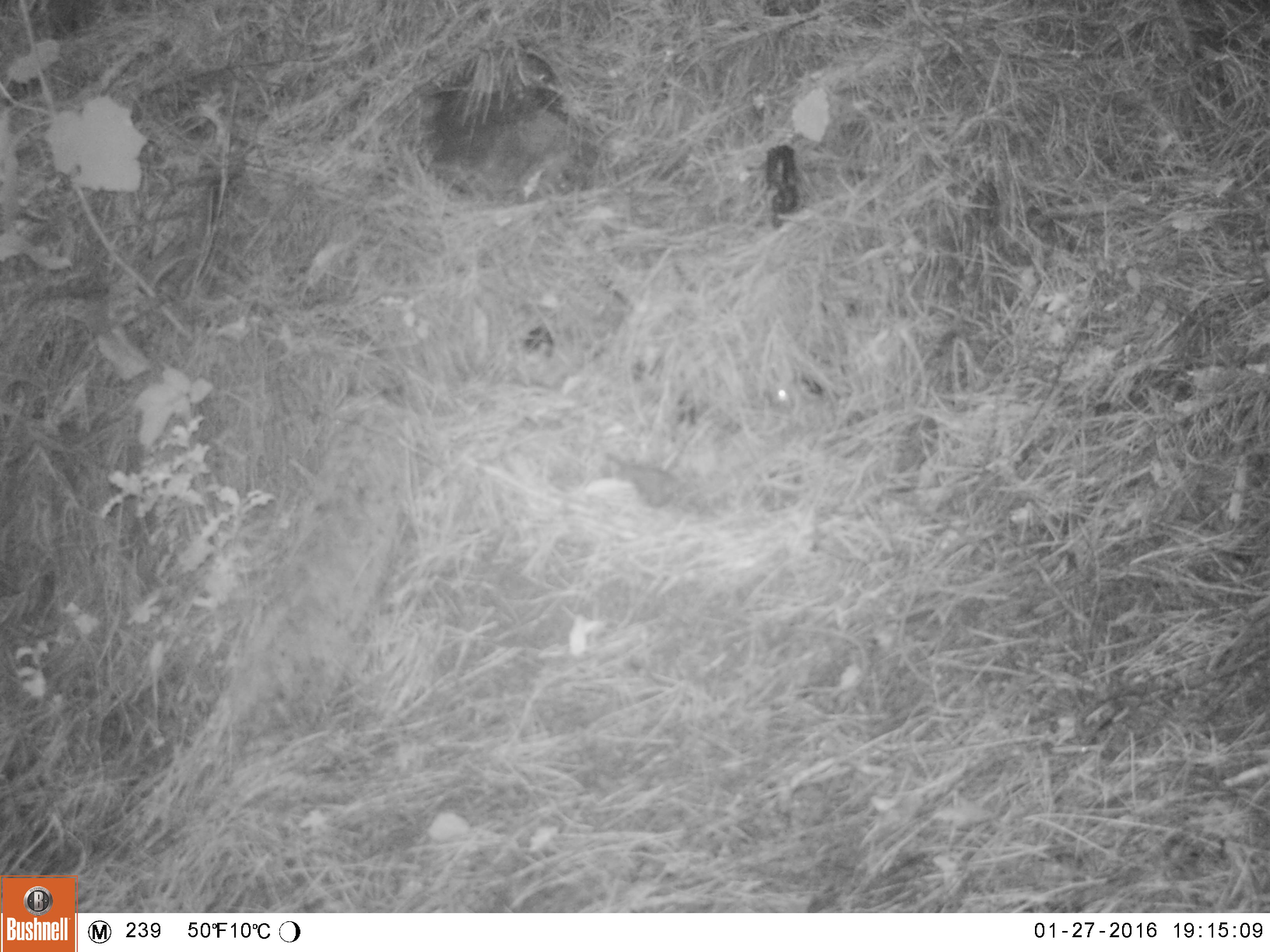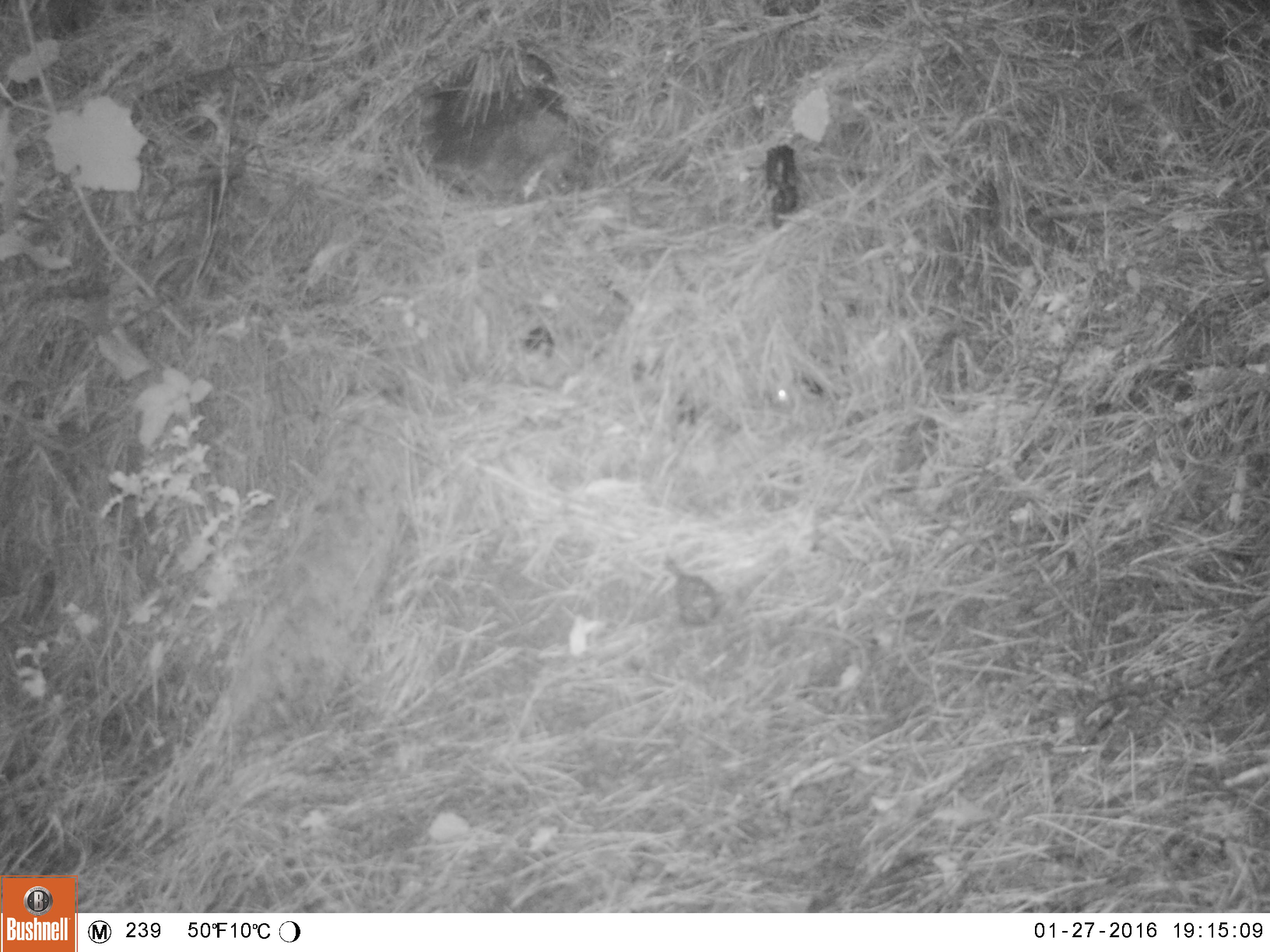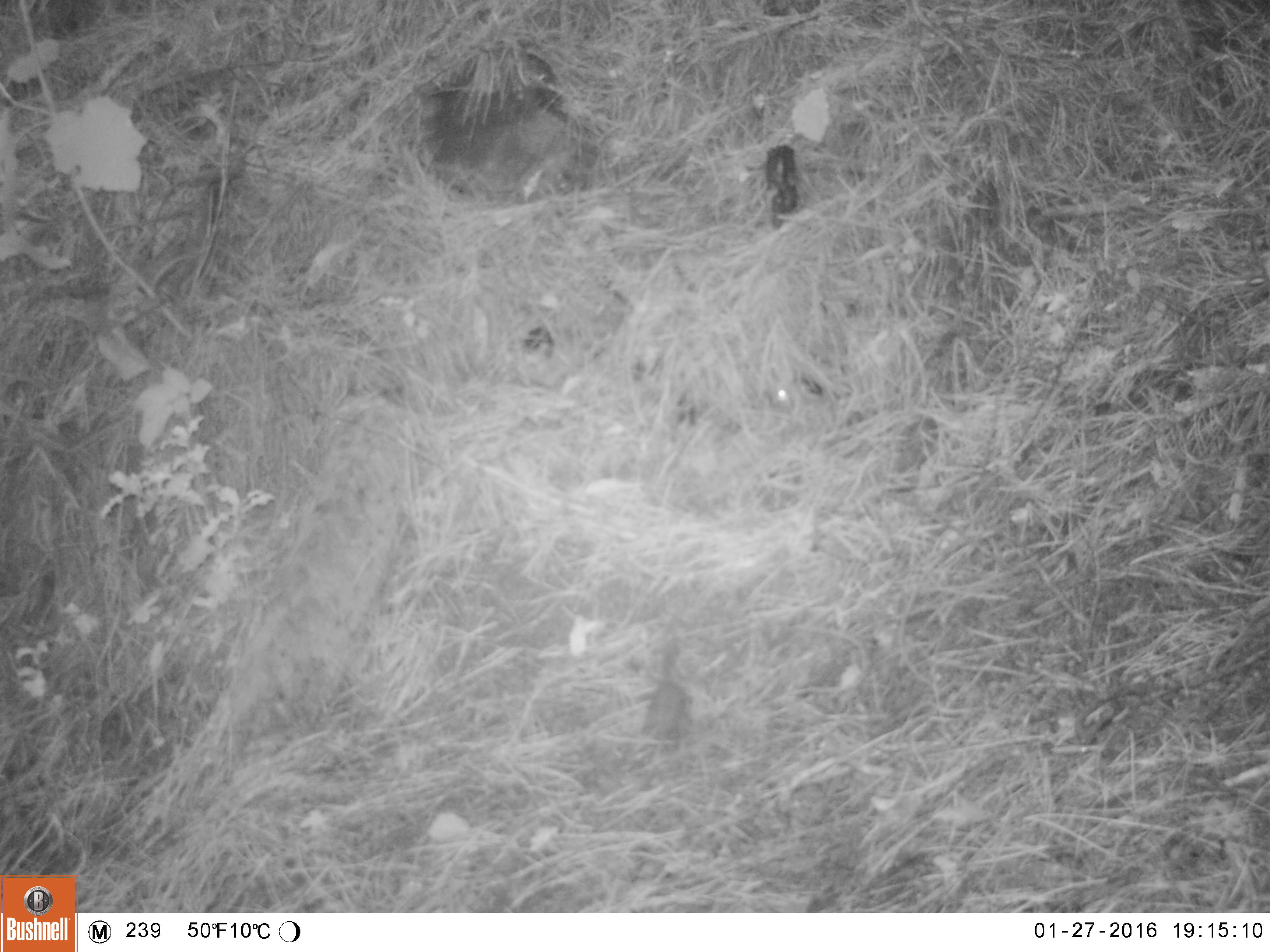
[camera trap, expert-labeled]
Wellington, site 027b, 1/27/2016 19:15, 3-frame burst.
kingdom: Animalia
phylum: Chordata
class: Aves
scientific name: Aves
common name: bird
Bird (Aves).